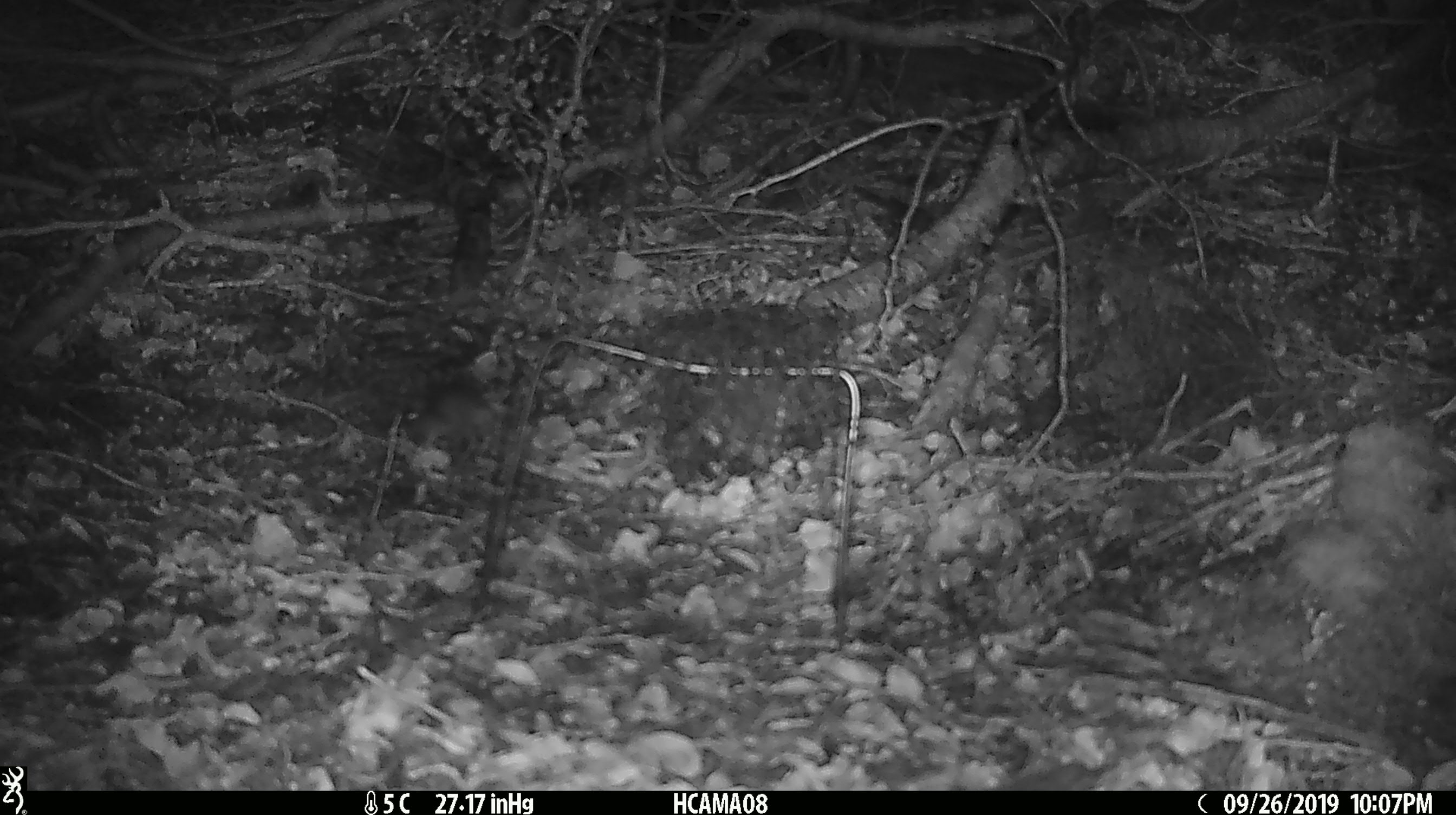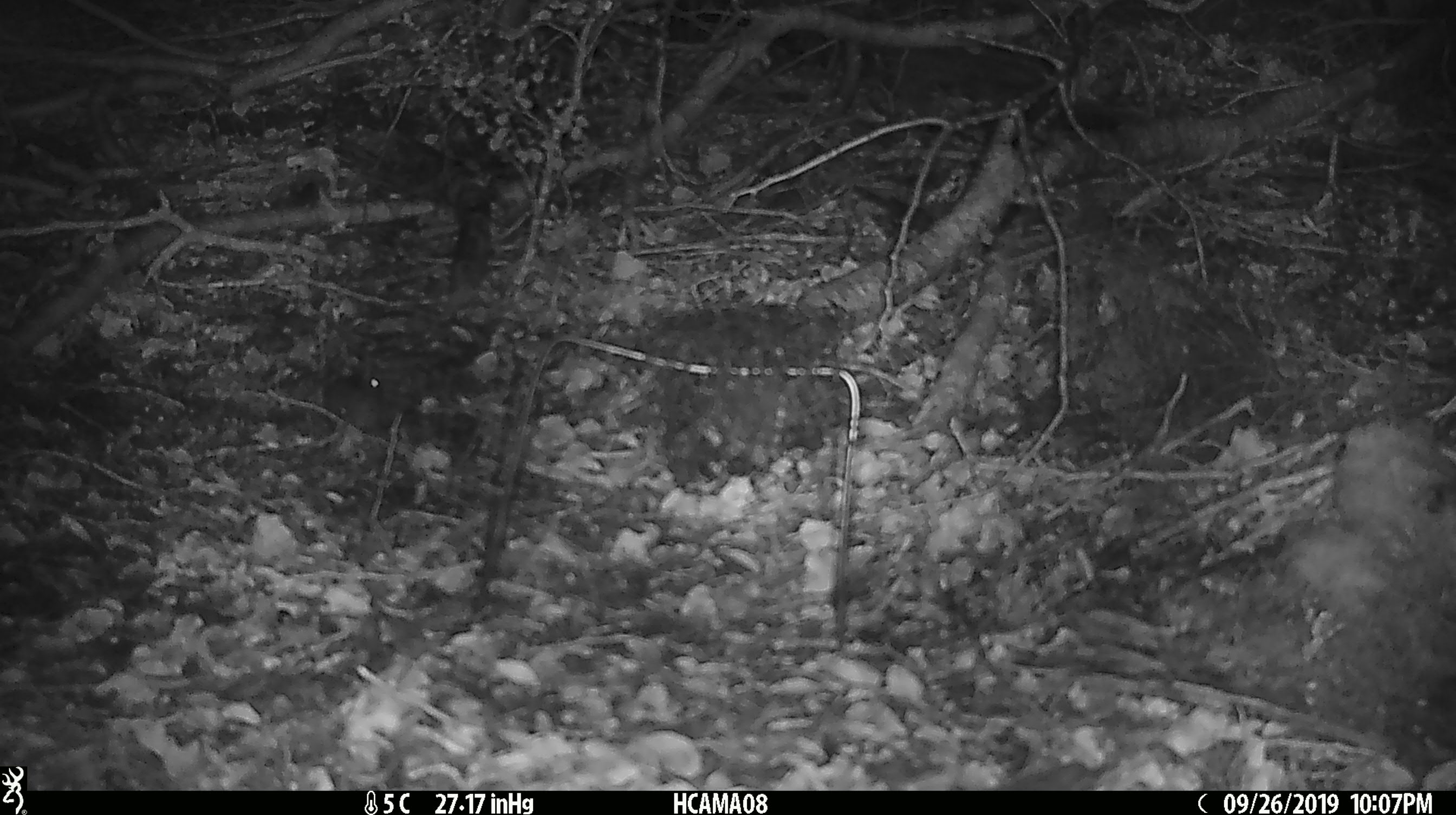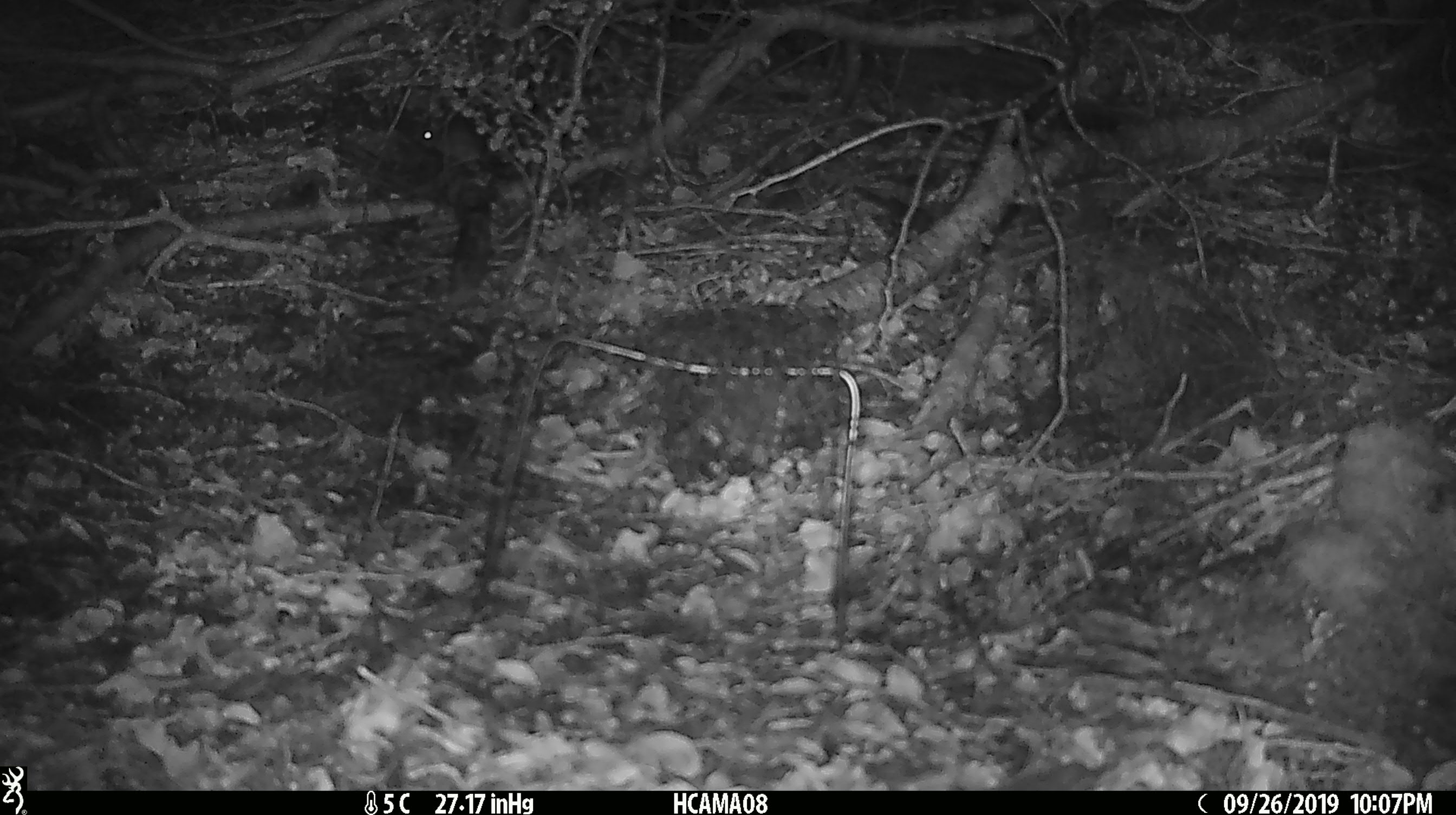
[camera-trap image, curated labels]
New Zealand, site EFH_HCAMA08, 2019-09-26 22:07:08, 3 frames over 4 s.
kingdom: Animalia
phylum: Chordata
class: Mammalia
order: Rodentia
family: Muridae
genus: Mus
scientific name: Mus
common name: mouse